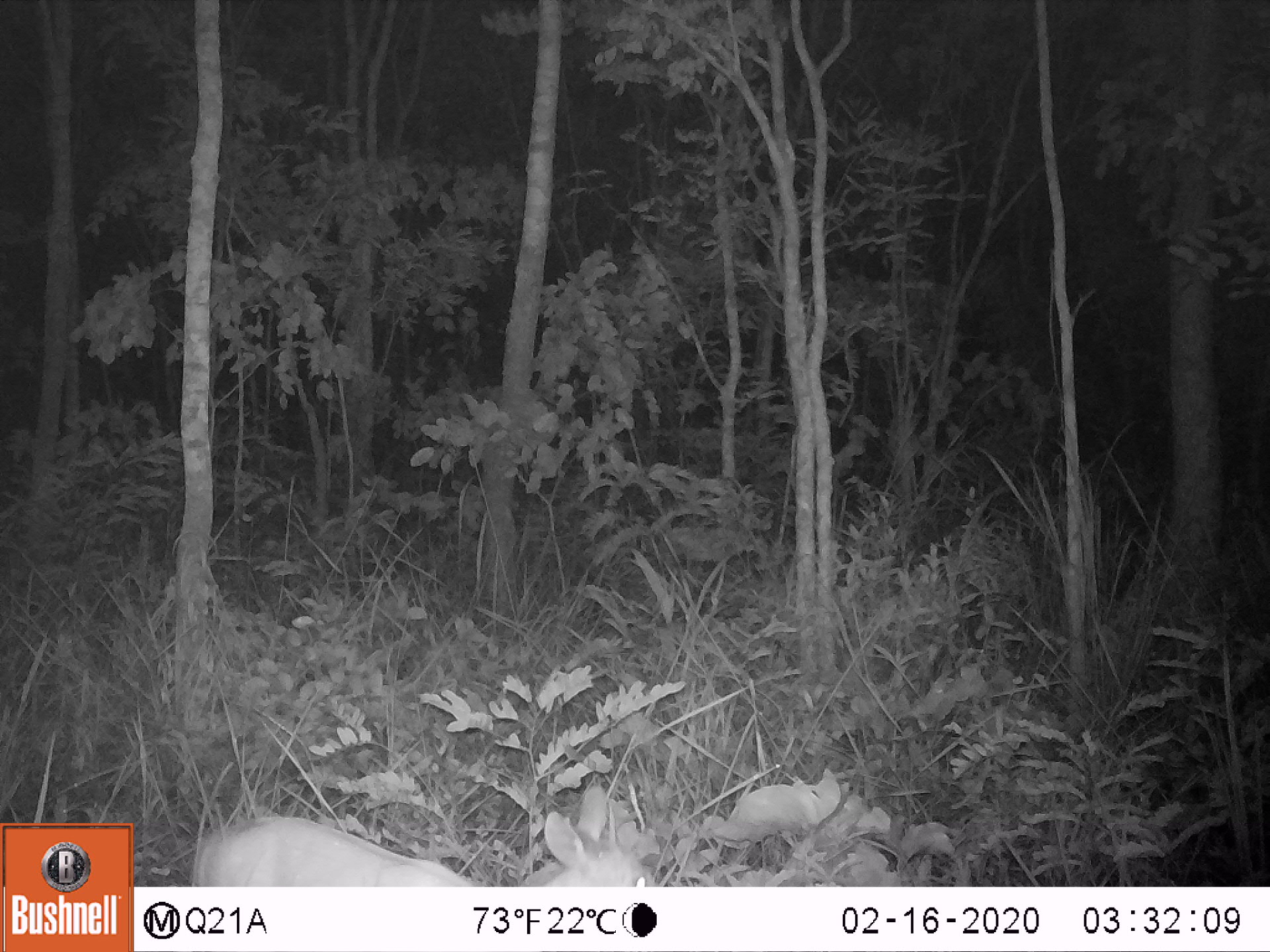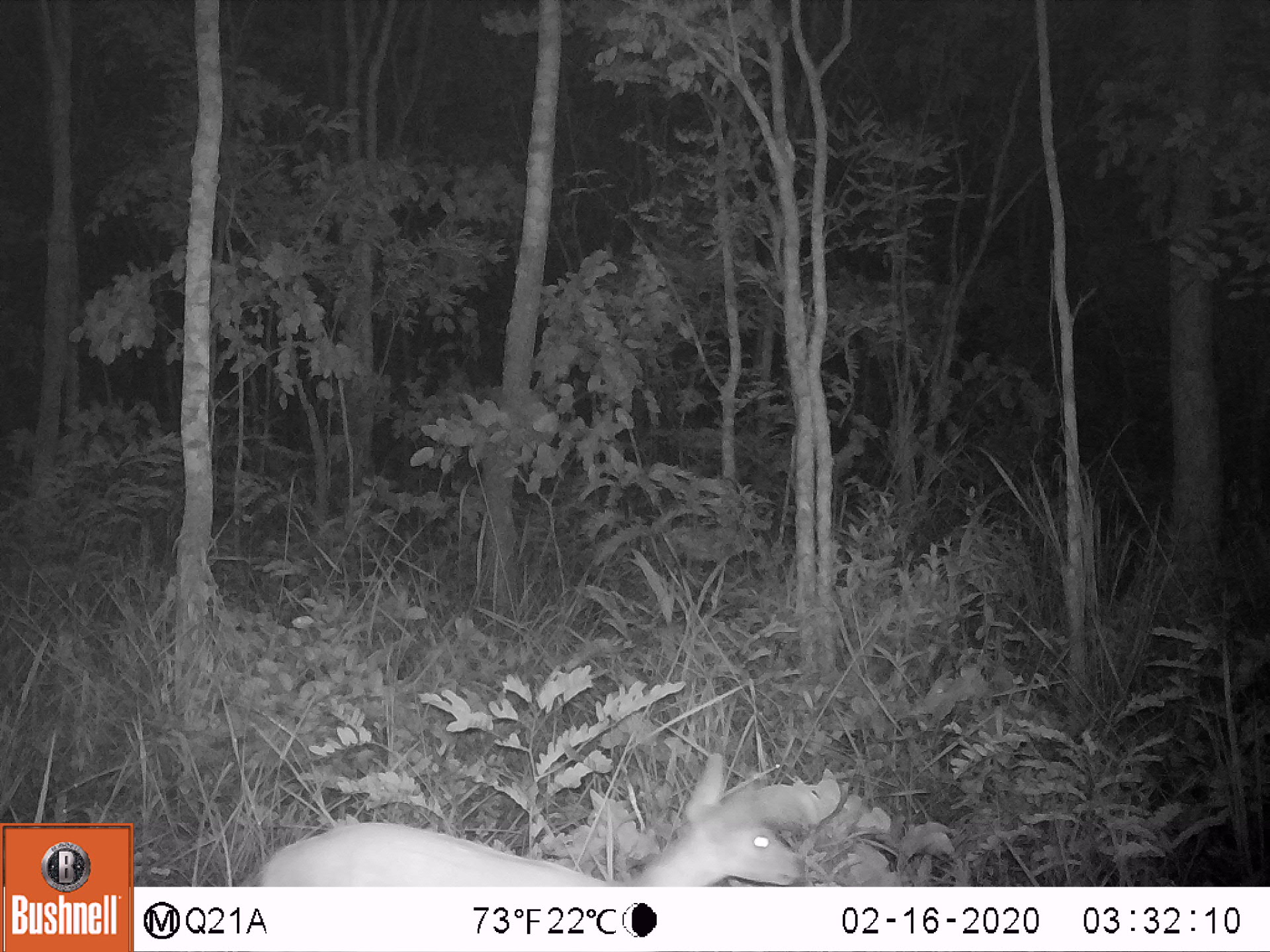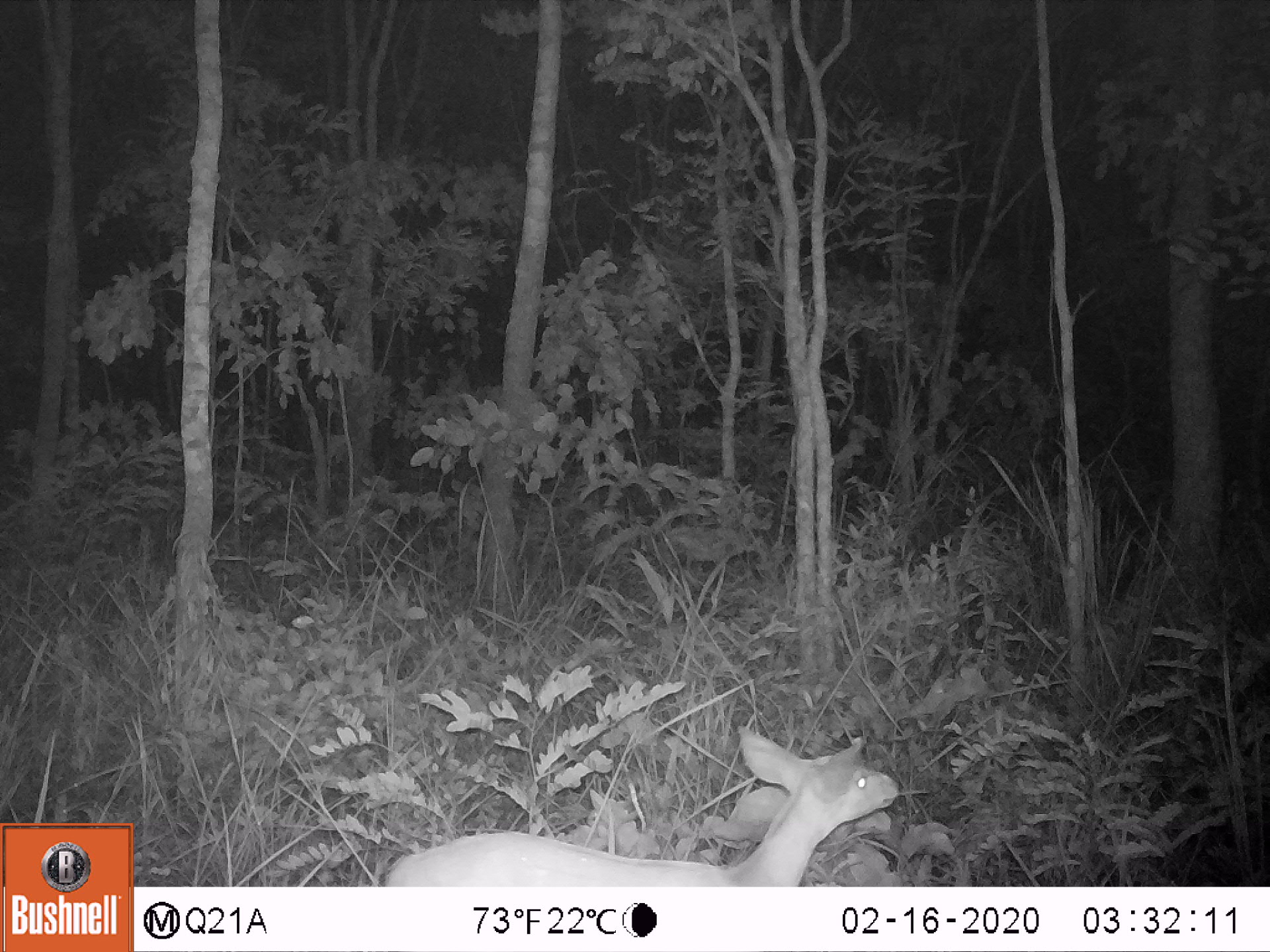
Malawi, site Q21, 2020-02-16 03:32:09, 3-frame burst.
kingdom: Animalia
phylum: Chordata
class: Mammalia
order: Artiodactyla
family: Bovidae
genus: Tragelaphus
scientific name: Tragelaphus sylvaticus sylvaticus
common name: cape bushbuck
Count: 1.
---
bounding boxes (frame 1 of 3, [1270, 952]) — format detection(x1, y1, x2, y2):
cape bushbuck: detection(188, 779, 665, 881)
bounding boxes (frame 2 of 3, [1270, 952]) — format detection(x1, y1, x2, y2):
cape bushbuck: detection(262, 763, 818, 886)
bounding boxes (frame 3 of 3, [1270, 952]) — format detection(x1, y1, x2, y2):
cape bushbuck: detection(383, 717, 905, 878)